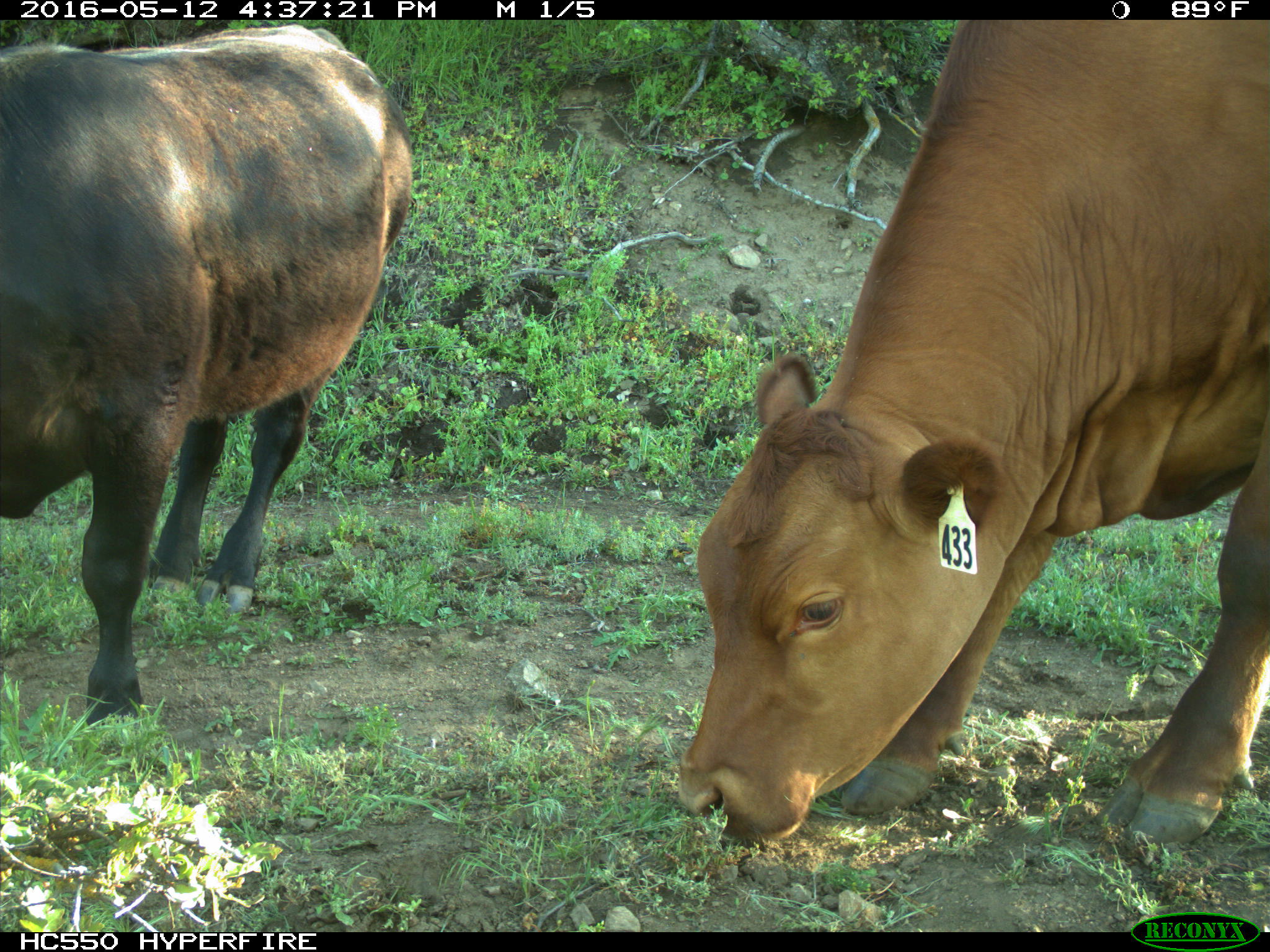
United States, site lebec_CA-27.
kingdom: Animalia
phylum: Chordata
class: Mammalia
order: Artiodactyla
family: Bovidae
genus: Bos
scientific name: Bos taurus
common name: domestic cow